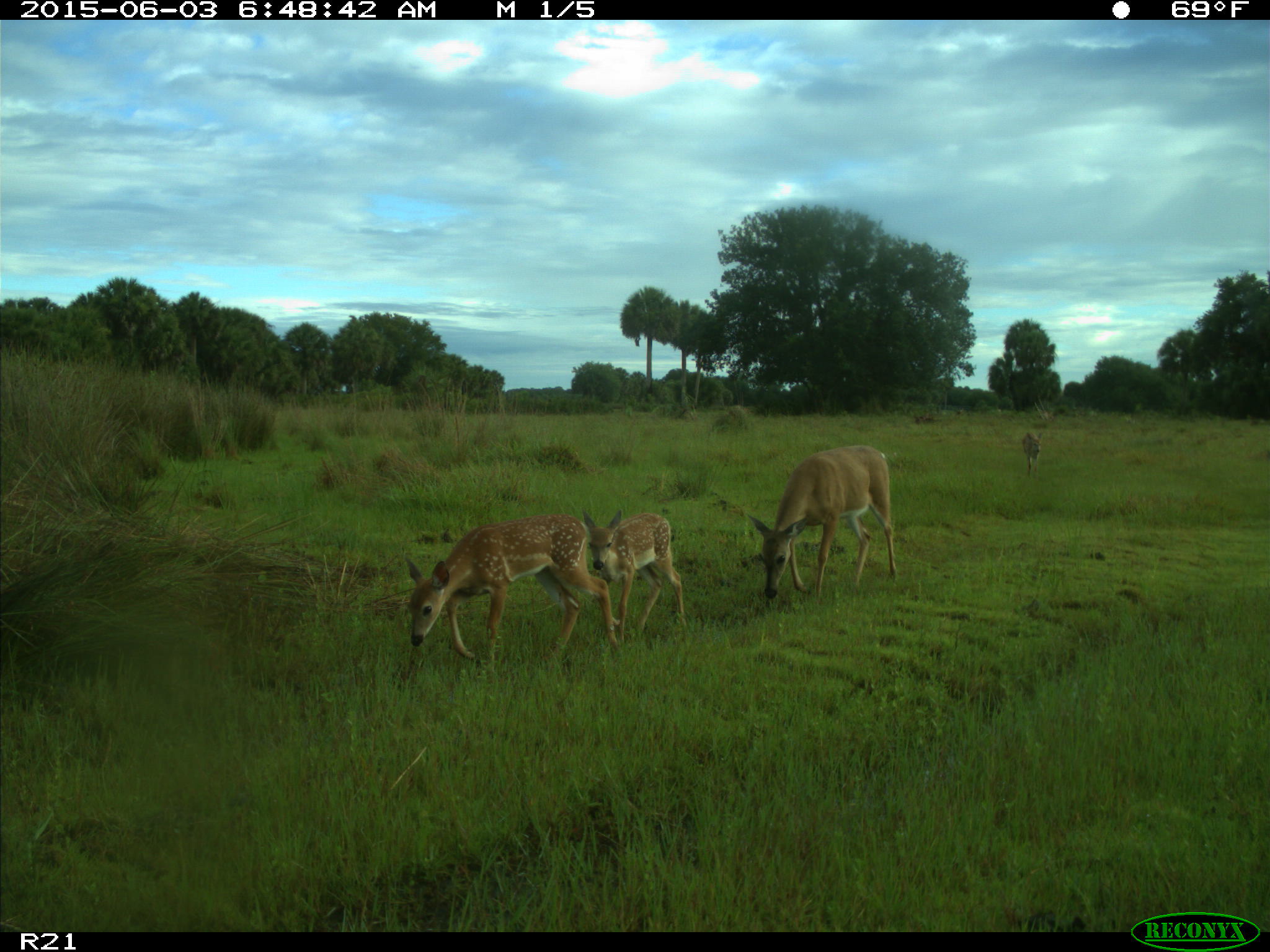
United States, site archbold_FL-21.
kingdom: Animalia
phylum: Chordata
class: Mammalia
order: Artiodactyla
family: Cervidae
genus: Odocoileus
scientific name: Odocoileus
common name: deer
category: unidentified deer